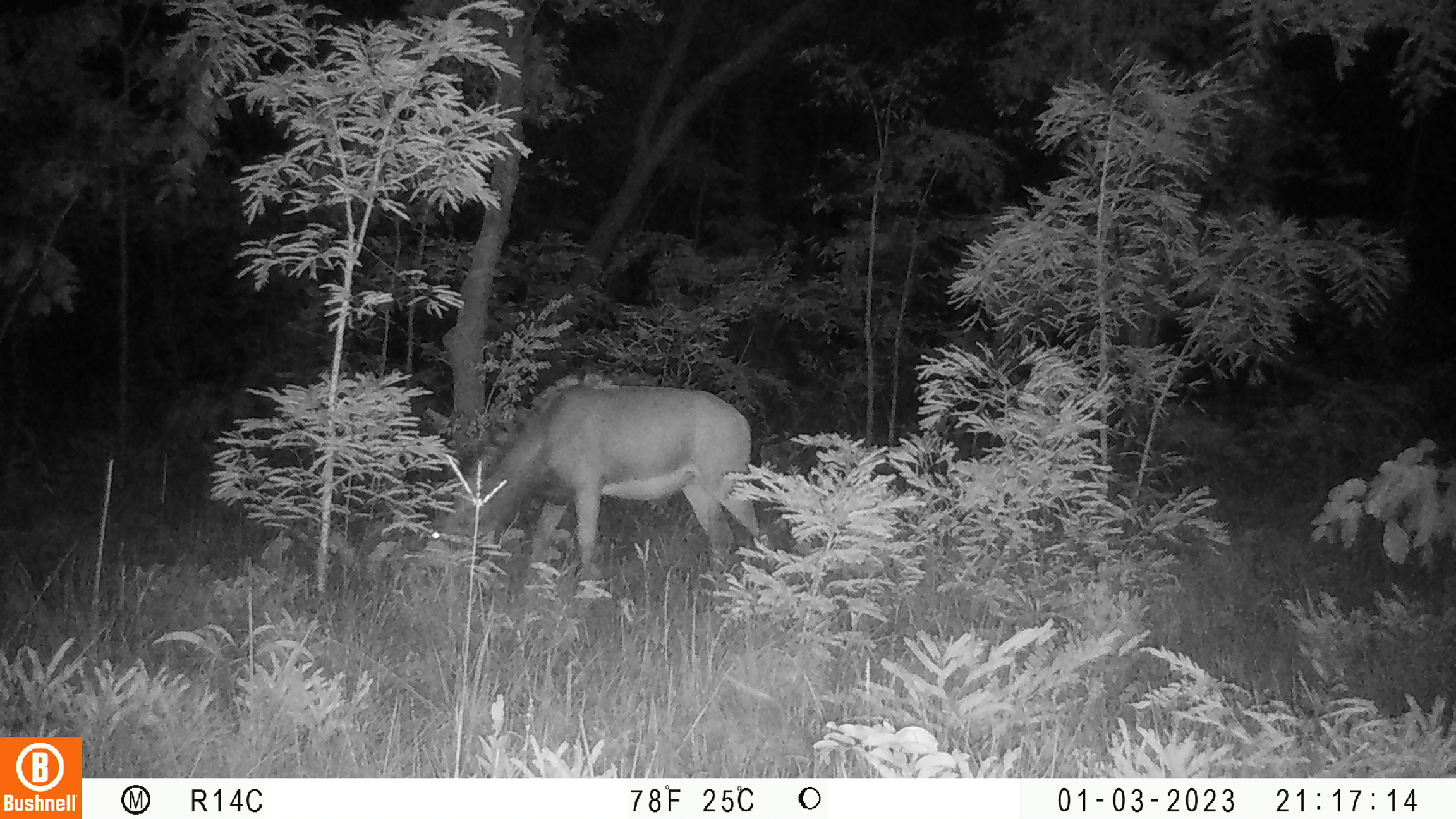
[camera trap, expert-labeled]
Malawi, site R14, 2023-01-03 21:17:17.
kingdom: Animalia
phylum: Chordata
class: Mammalia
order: Artiodactyla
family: Bovidae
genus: Hippotragus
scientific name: Hippotragus niger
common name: sable antelope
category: sable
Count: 1.